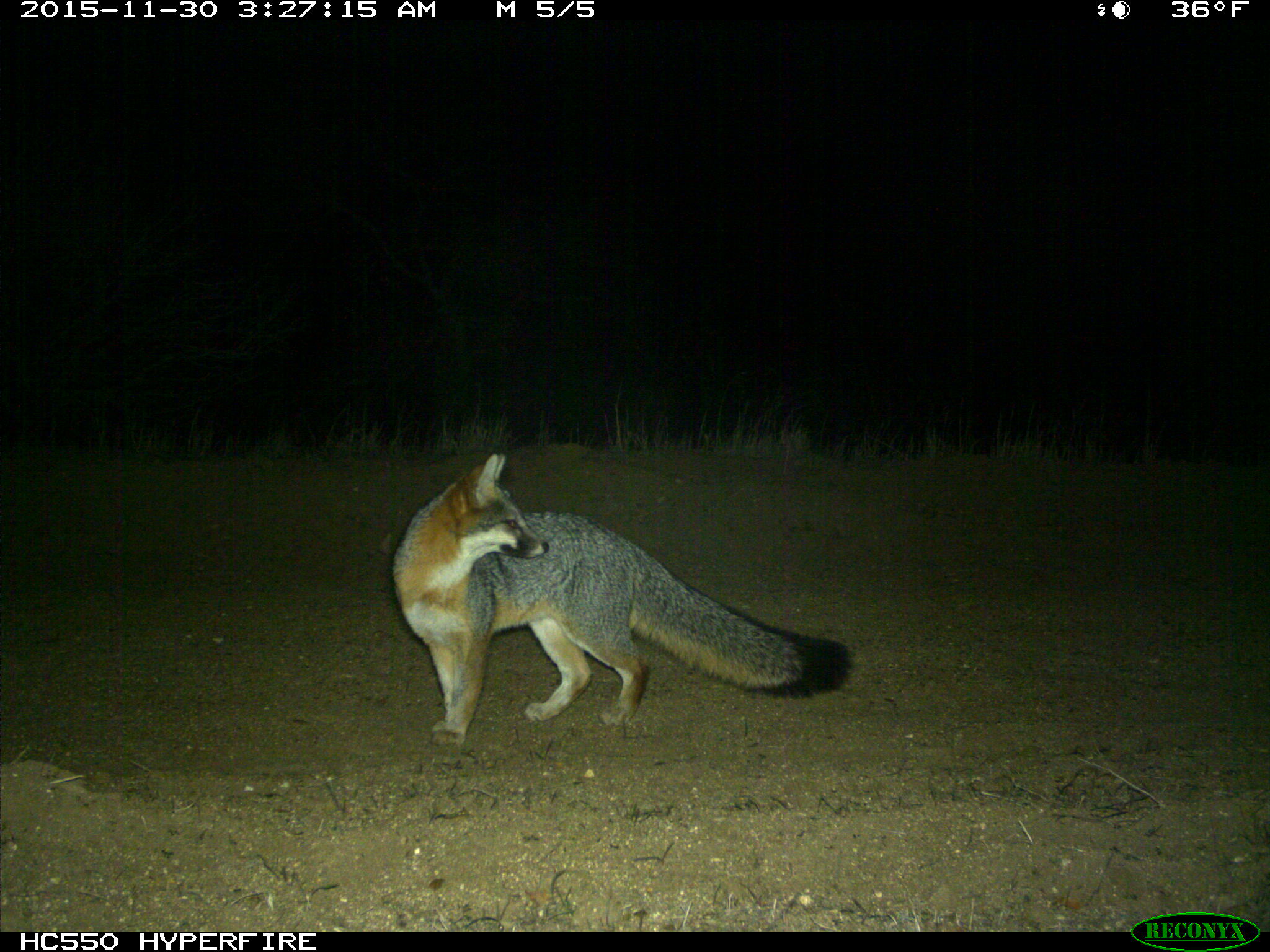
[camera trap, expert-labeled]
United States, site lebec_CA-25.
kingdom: Animalia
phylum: Chordata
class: Mammalia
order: Carnivora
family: Canidae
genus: Urocyon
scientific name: Urocyon cinereoargenteus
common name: gray fox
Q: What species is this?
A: Urocyon cinereoargenteus (gray fox).